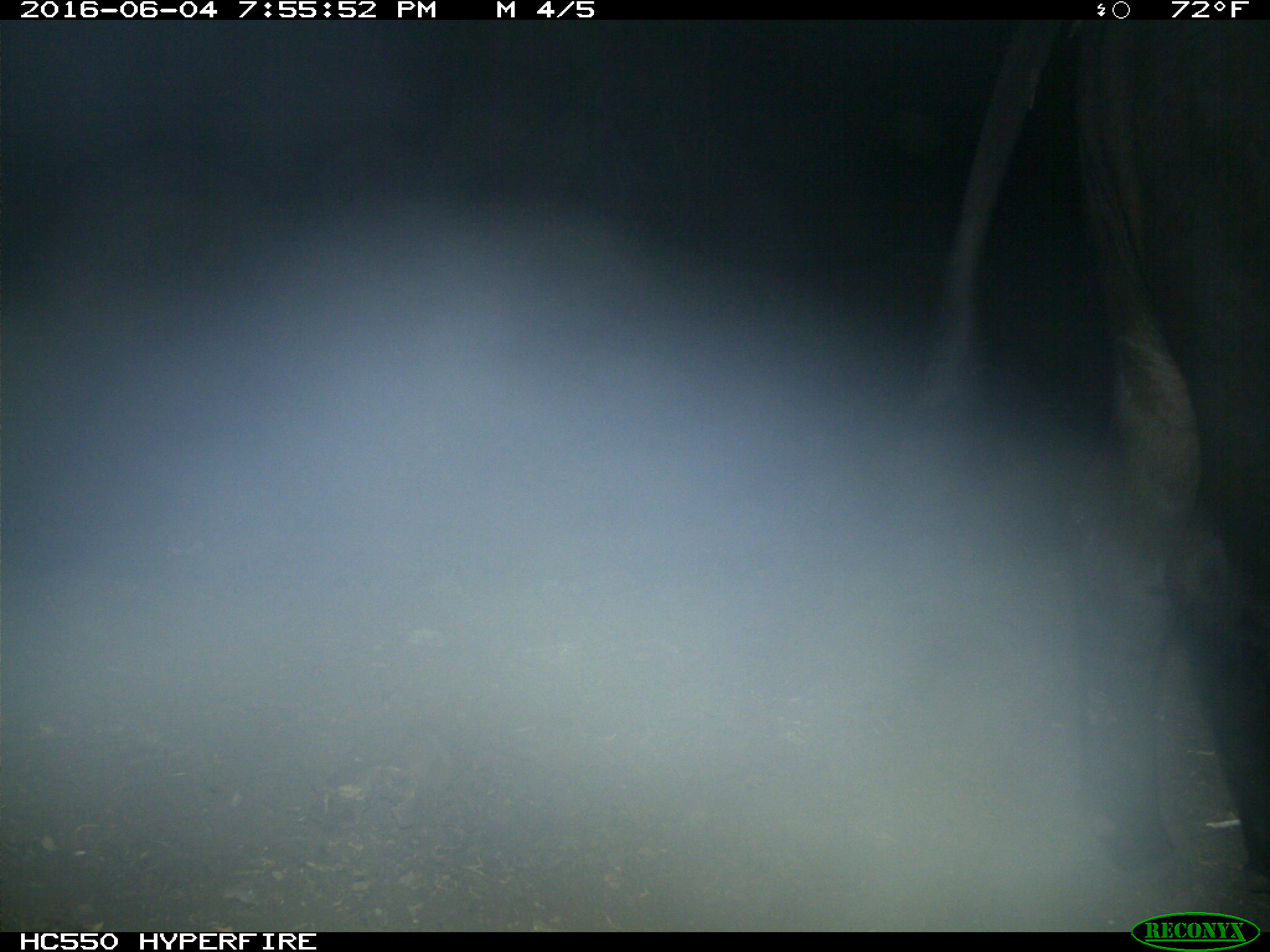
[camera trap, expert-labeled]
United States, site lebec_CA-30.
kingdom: Animalia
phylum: Chordata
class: Mammalia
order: Artiodactyla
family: Bovidae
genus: Bos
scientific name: Bos taurus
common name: domestic cow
Bos taurus (domestic cow).